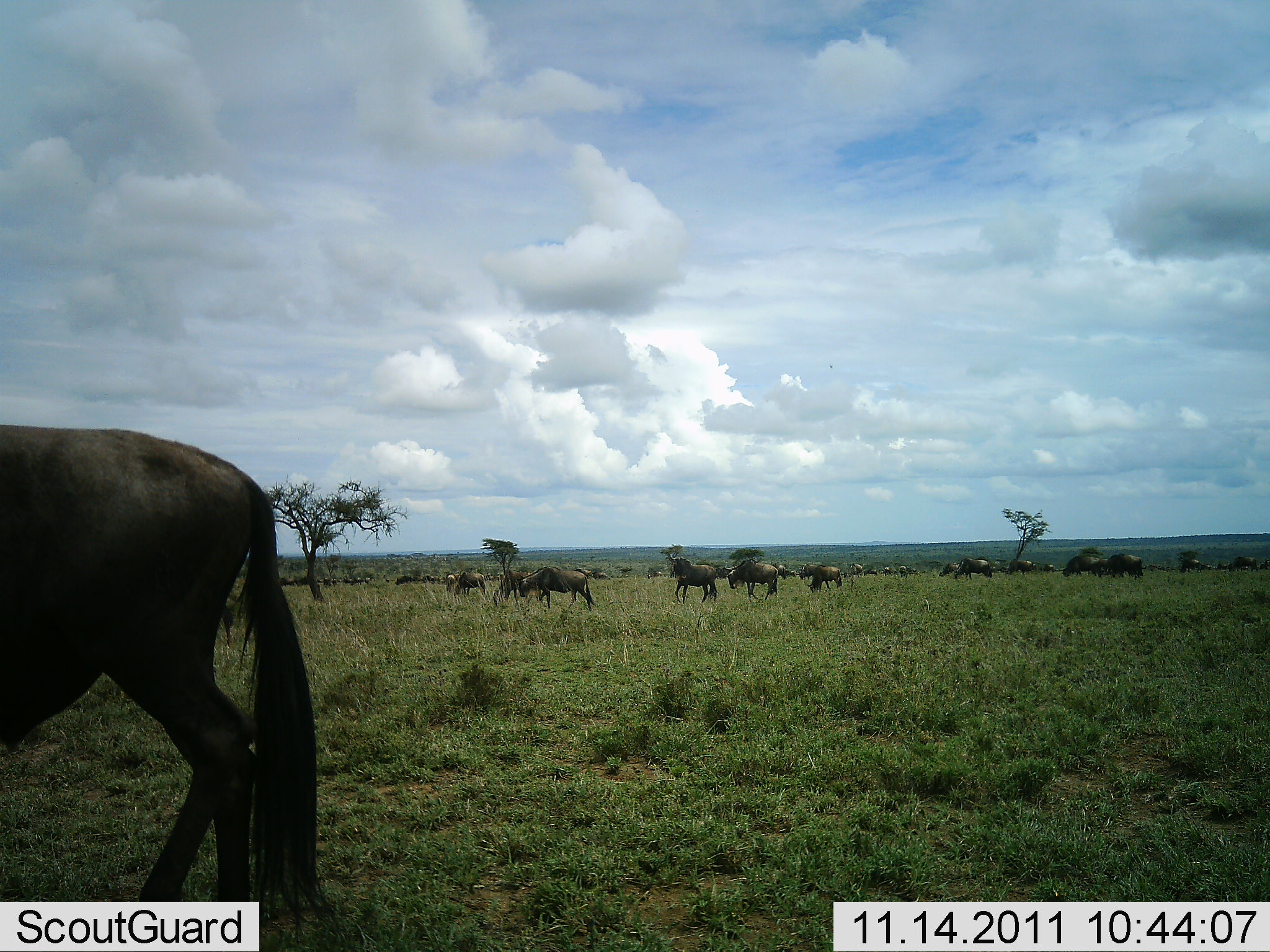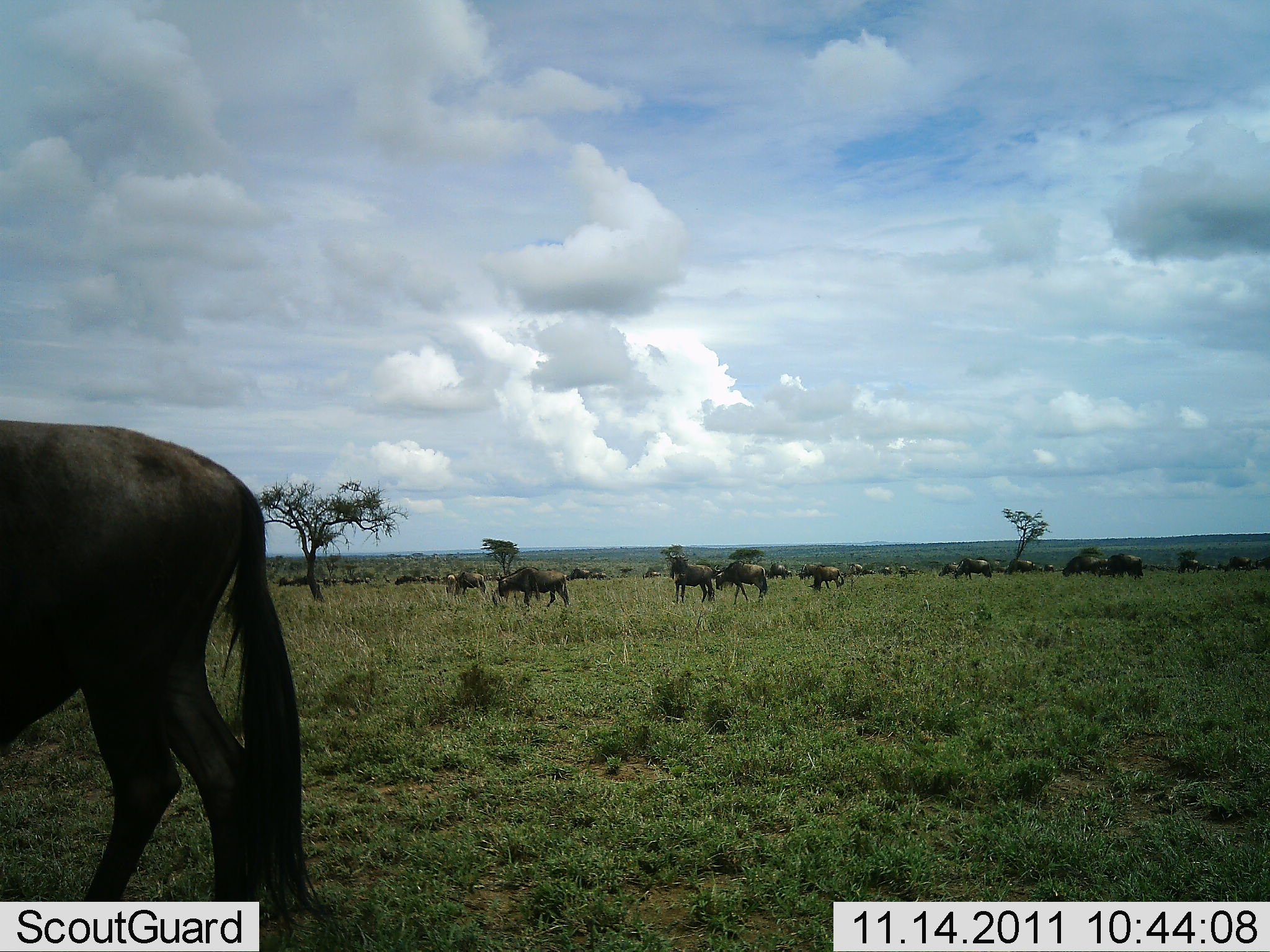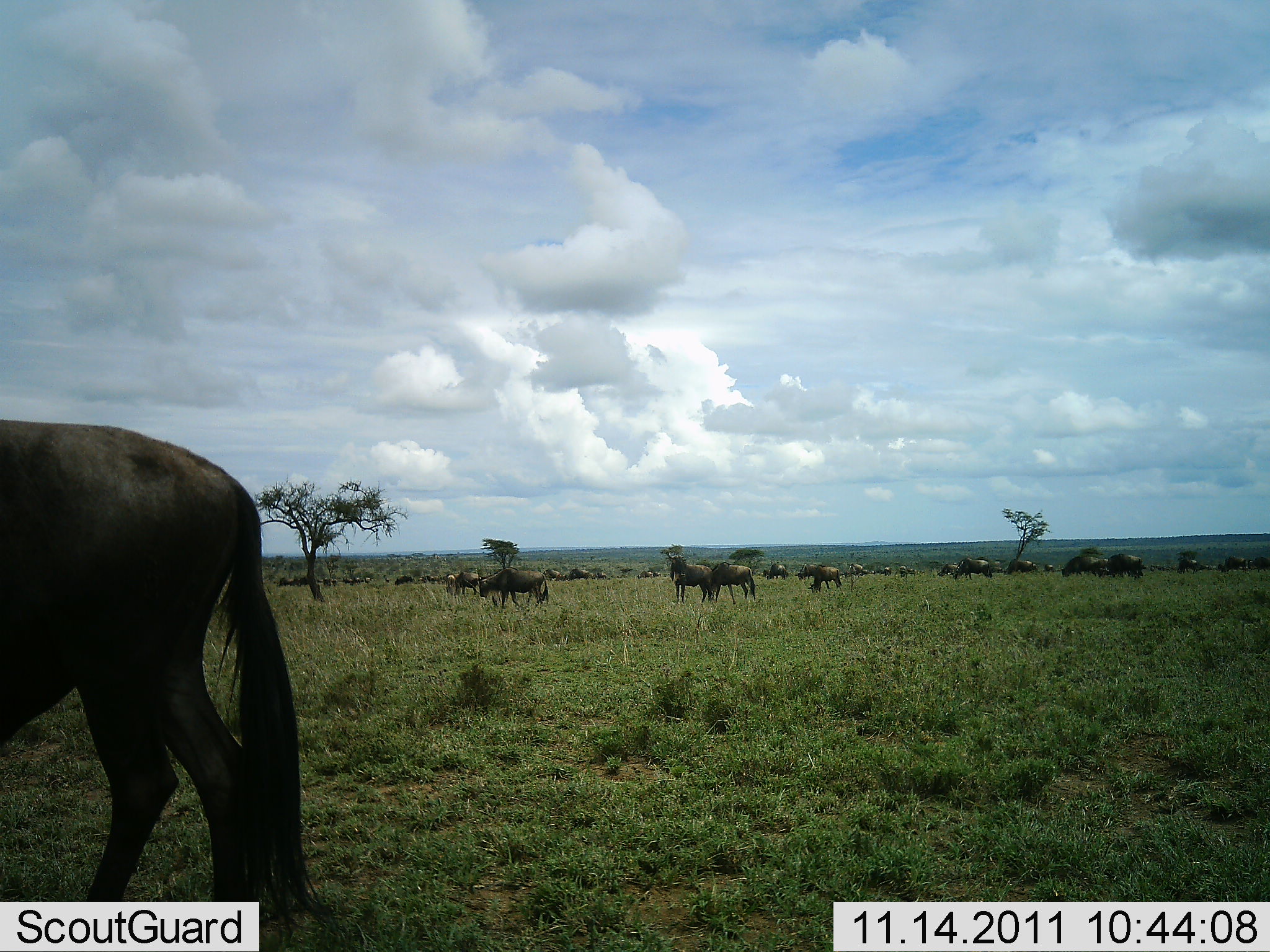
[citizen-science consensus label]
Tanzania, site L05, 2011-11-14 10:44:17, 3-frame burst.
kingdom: Animalia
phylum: Chordata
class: Mammalia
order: Artiodactyla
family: Bovidae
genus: Connochaetes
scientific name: Connochaetes taurinus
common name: blue wildebeest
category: wildebeest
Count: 11-50.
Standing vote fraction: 58%.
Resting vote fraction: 0%.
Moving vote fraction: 58%.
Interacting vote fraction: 0%.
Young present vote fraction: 0%.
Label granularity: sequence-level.